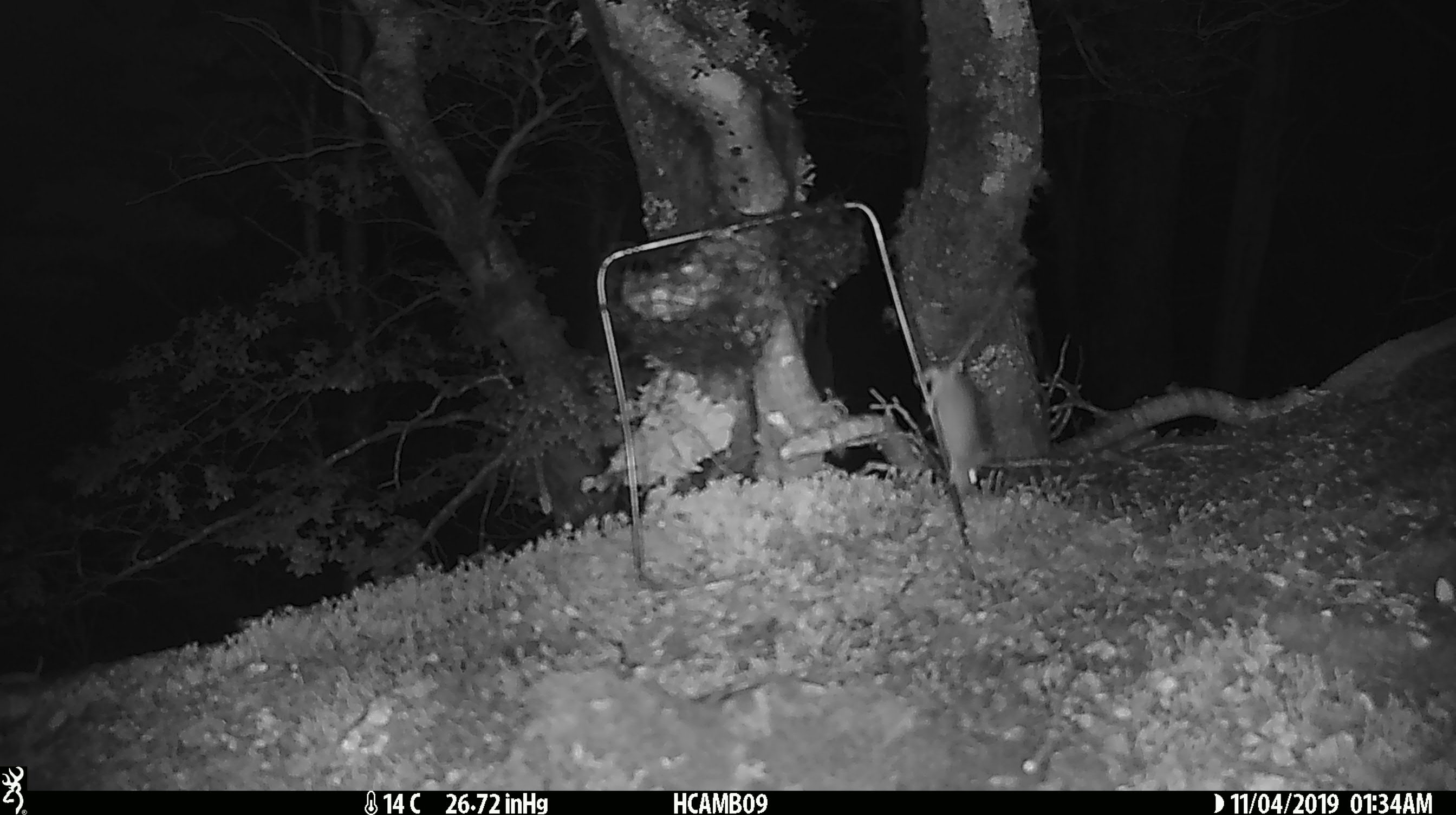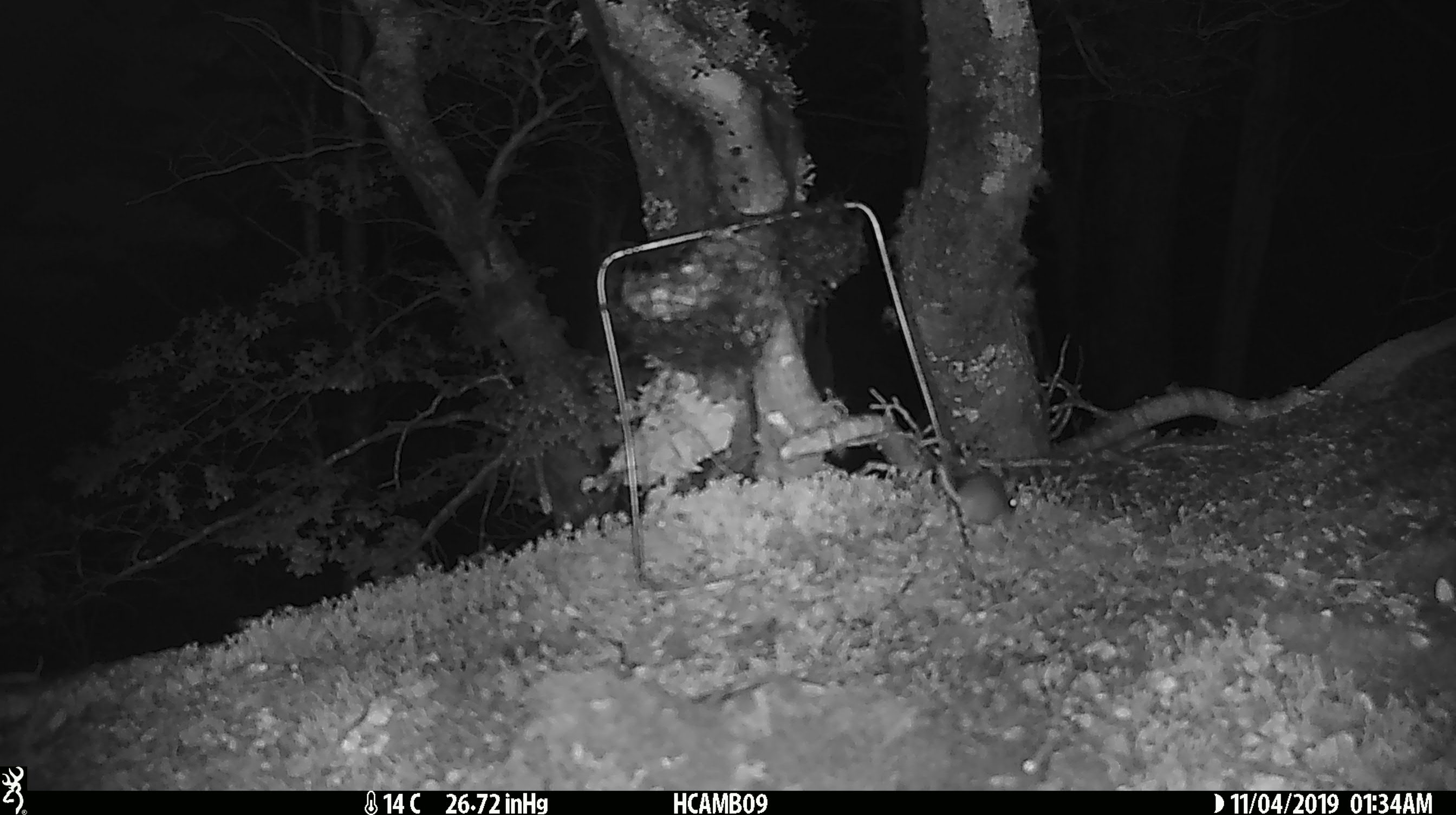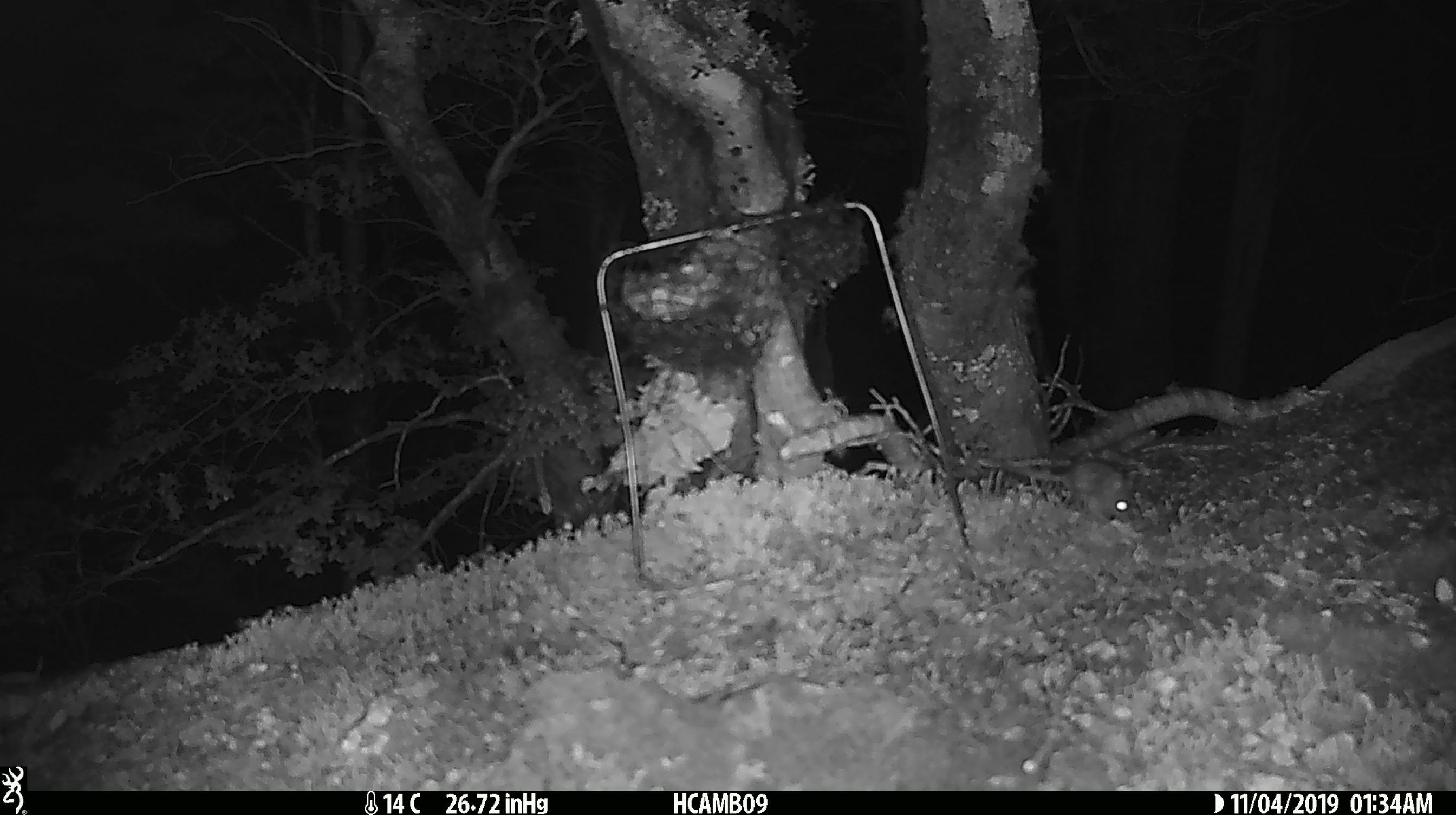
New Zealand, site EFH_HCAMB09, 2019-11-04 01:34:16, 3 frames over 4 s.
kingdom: Animalia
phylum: Chordata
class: Mammalia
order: Rodentia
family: Muridae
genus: Mus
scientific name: Mus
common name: mouse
Mouse (Mus).